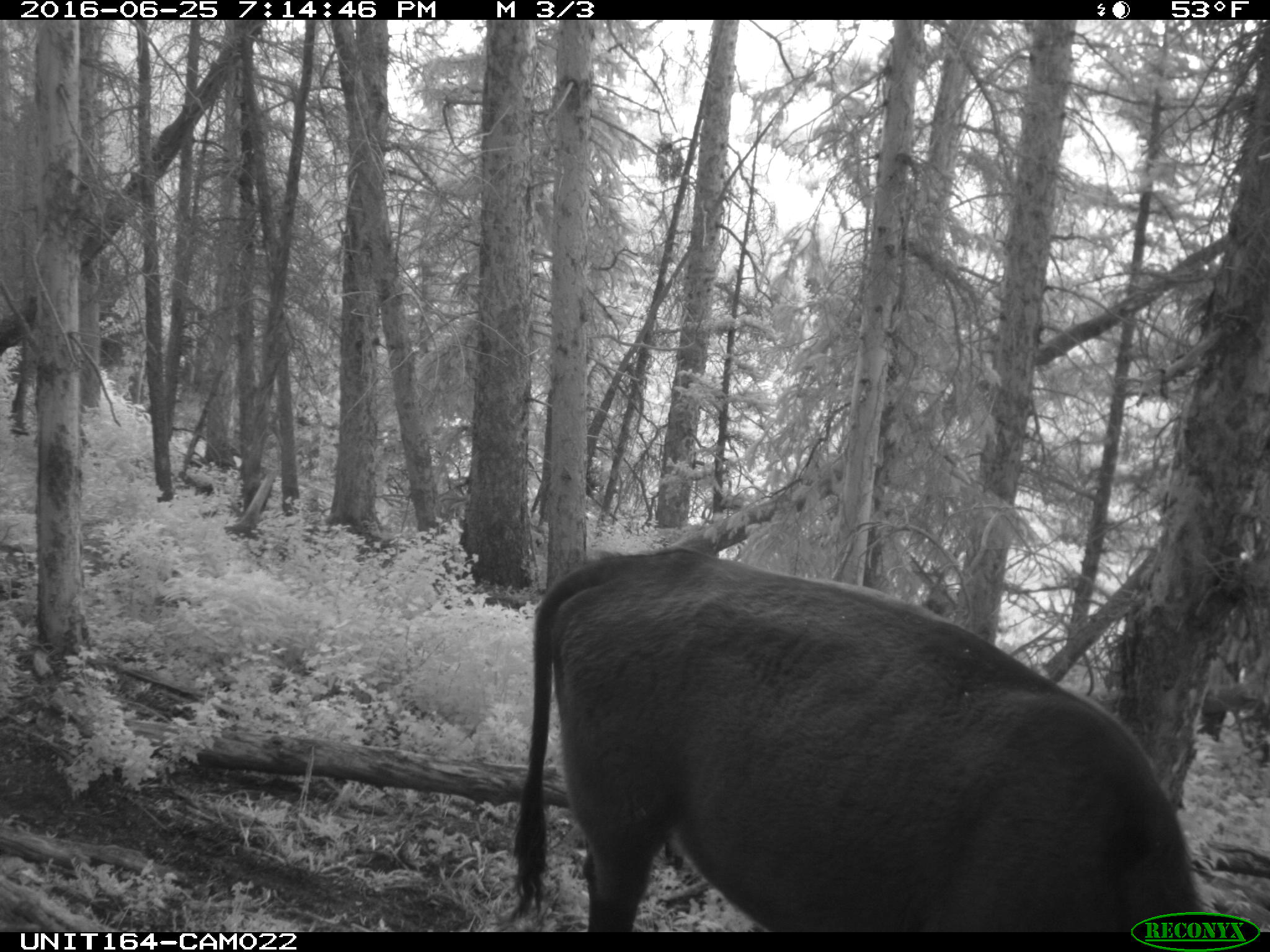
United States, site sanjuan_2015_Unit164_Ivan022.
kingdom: Animalia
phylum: Chordata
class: Mammalia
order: Artiodactyla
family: Bovidae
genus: Bos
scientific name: Bos taurus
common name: domestic cow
Bos taurus (domestic cow).